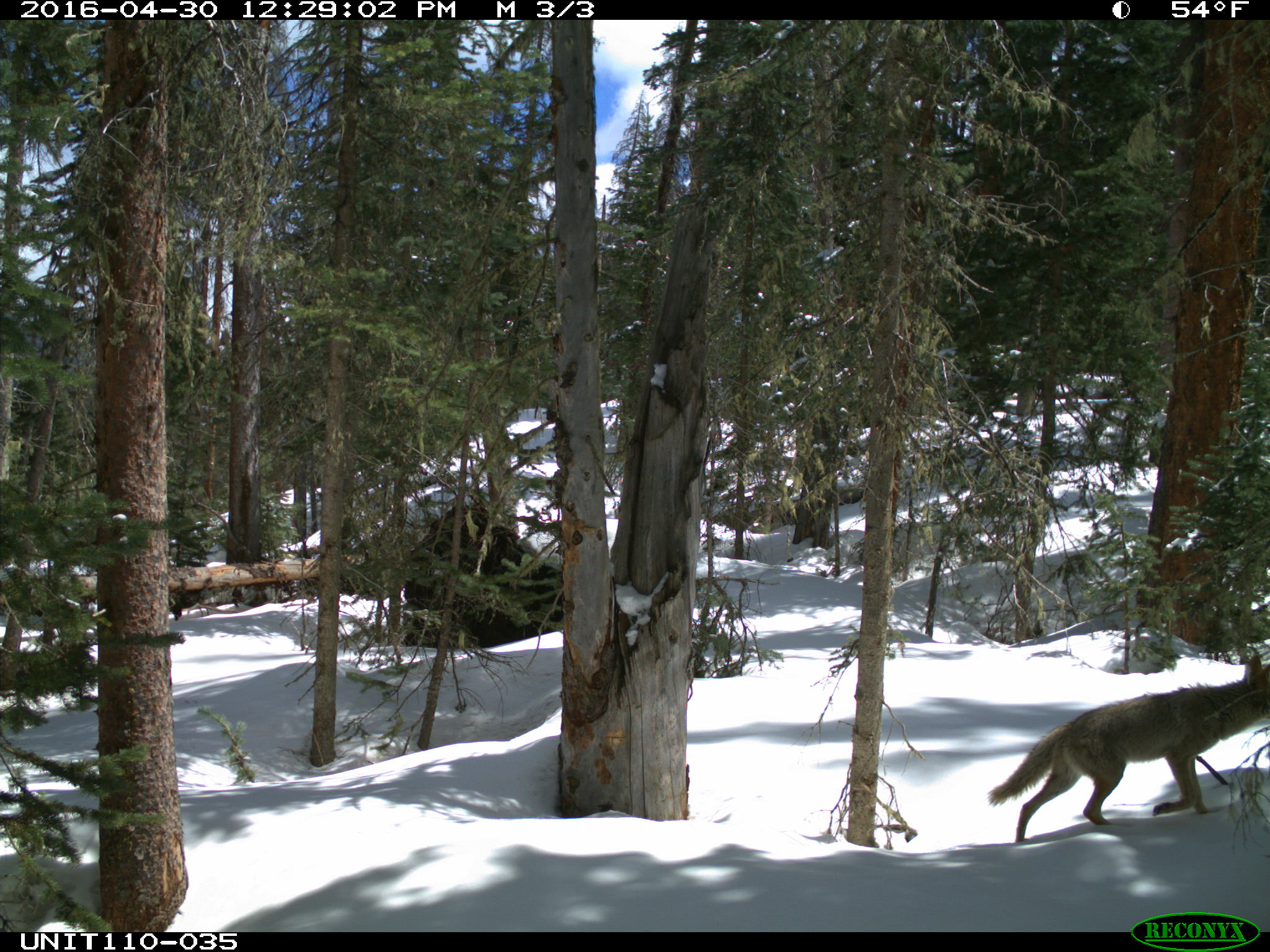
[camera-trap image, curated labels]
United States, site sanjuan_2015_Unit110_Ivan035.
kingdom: Animalia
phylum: Chordata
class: Mammalia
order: Carnivora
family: Canidae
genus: Canis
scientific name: Canis latrans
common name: coyote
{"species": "Canis latrans (coyote)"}